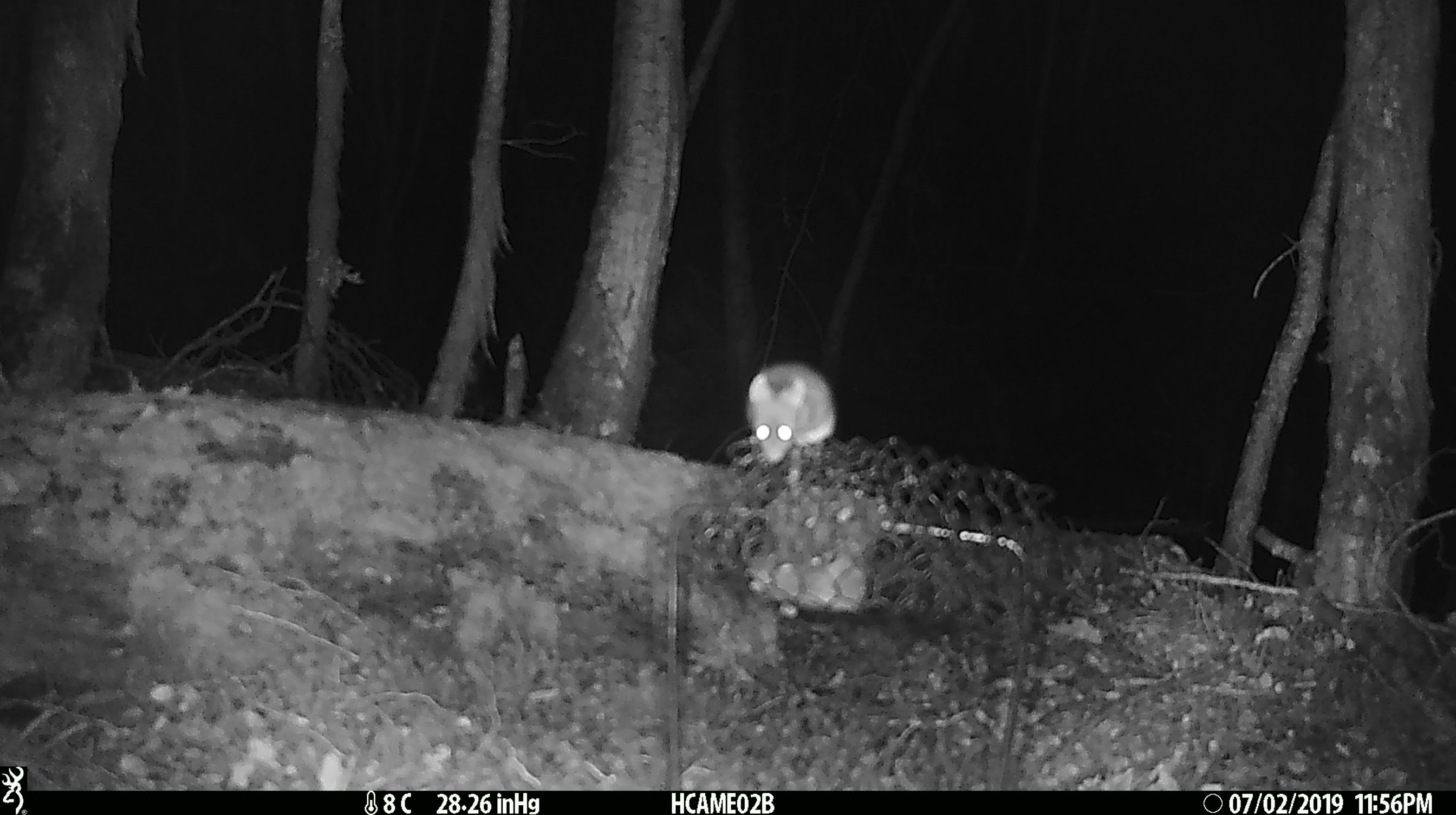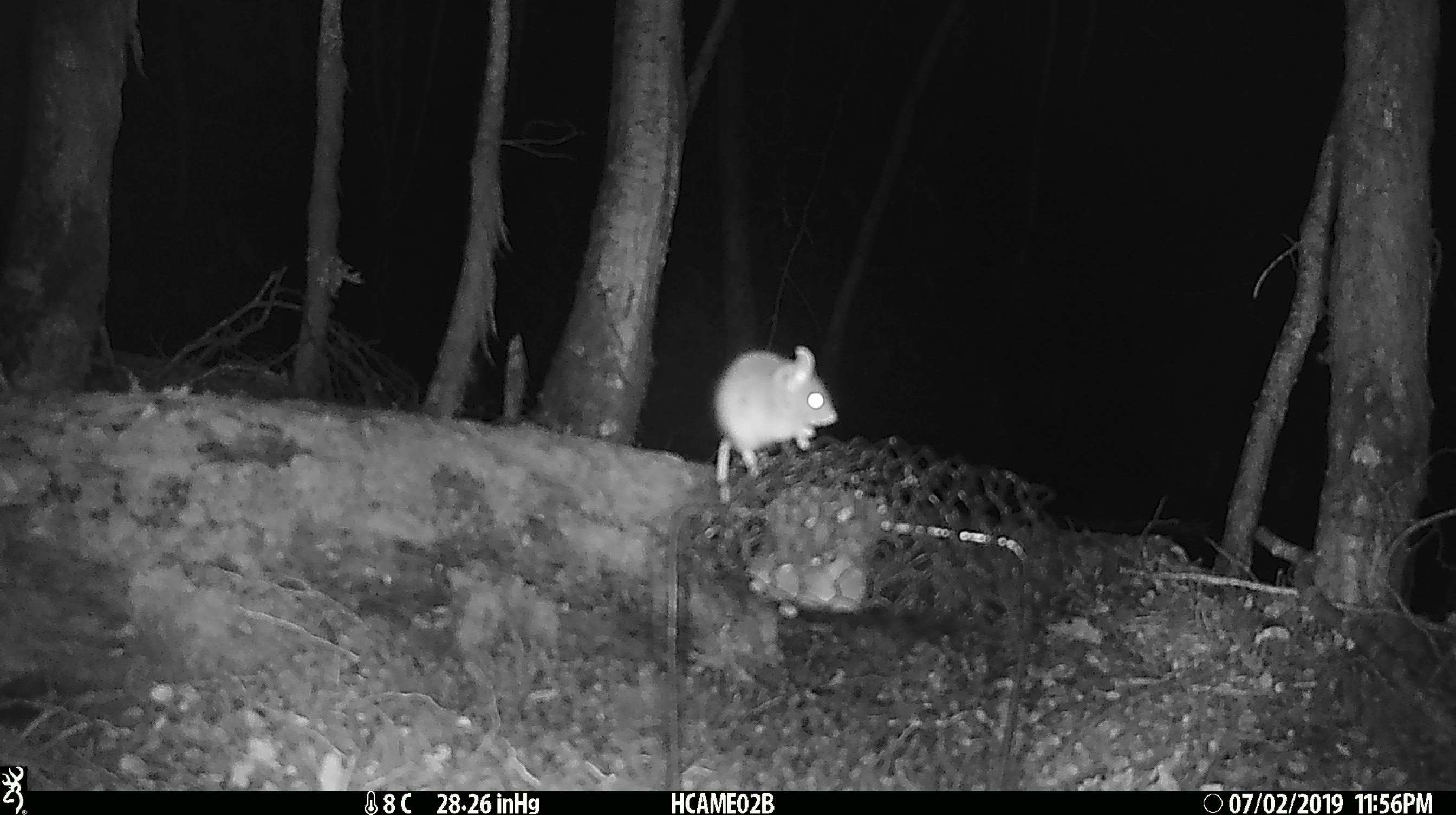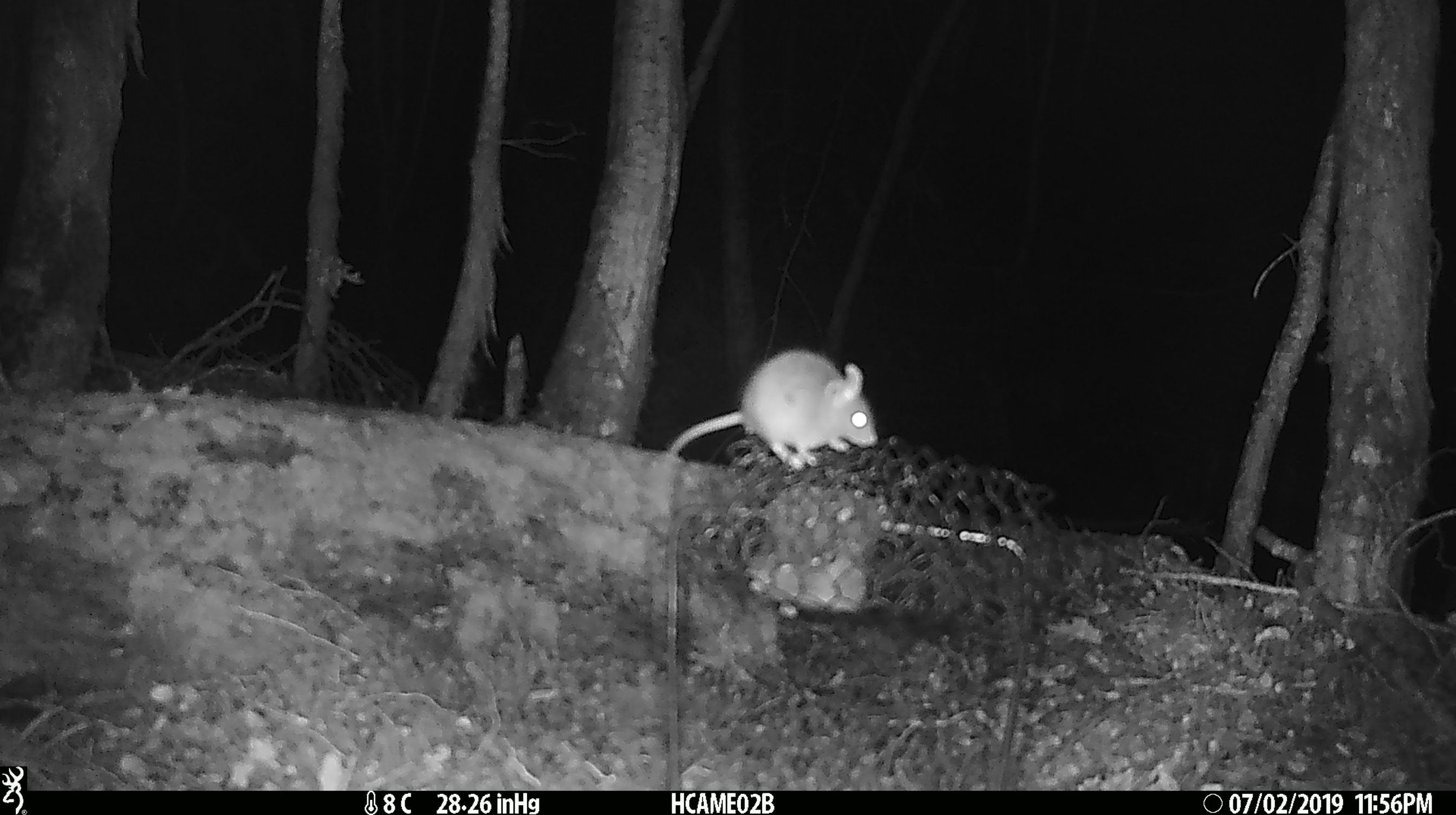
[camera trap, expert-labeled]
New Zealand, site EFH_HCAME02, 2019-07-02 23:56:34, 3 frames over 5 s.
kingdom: Animalia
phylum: Chordata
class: Mammalia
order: Rodentia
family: Muridae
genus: Mus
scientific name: Mus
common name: mouse